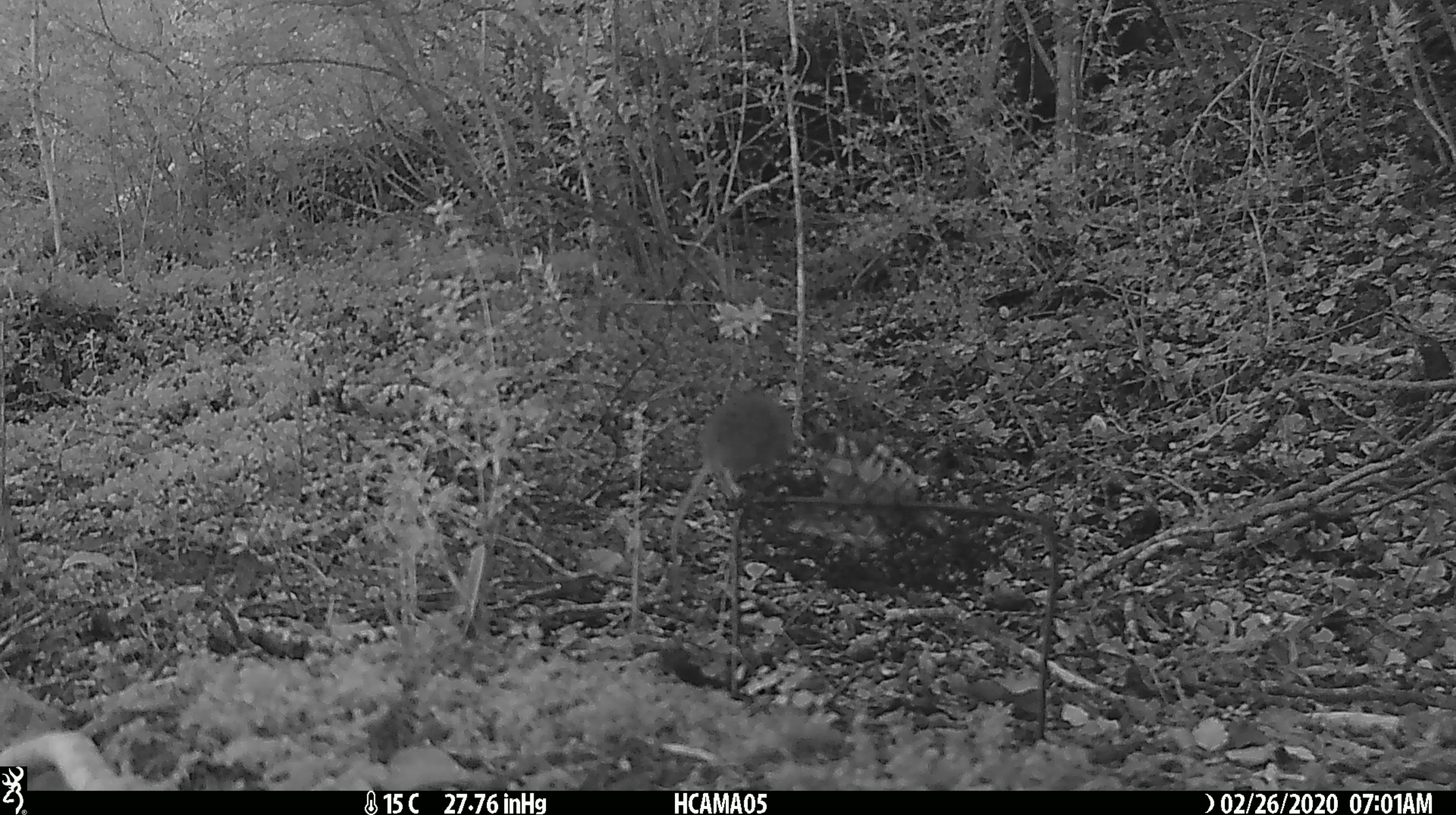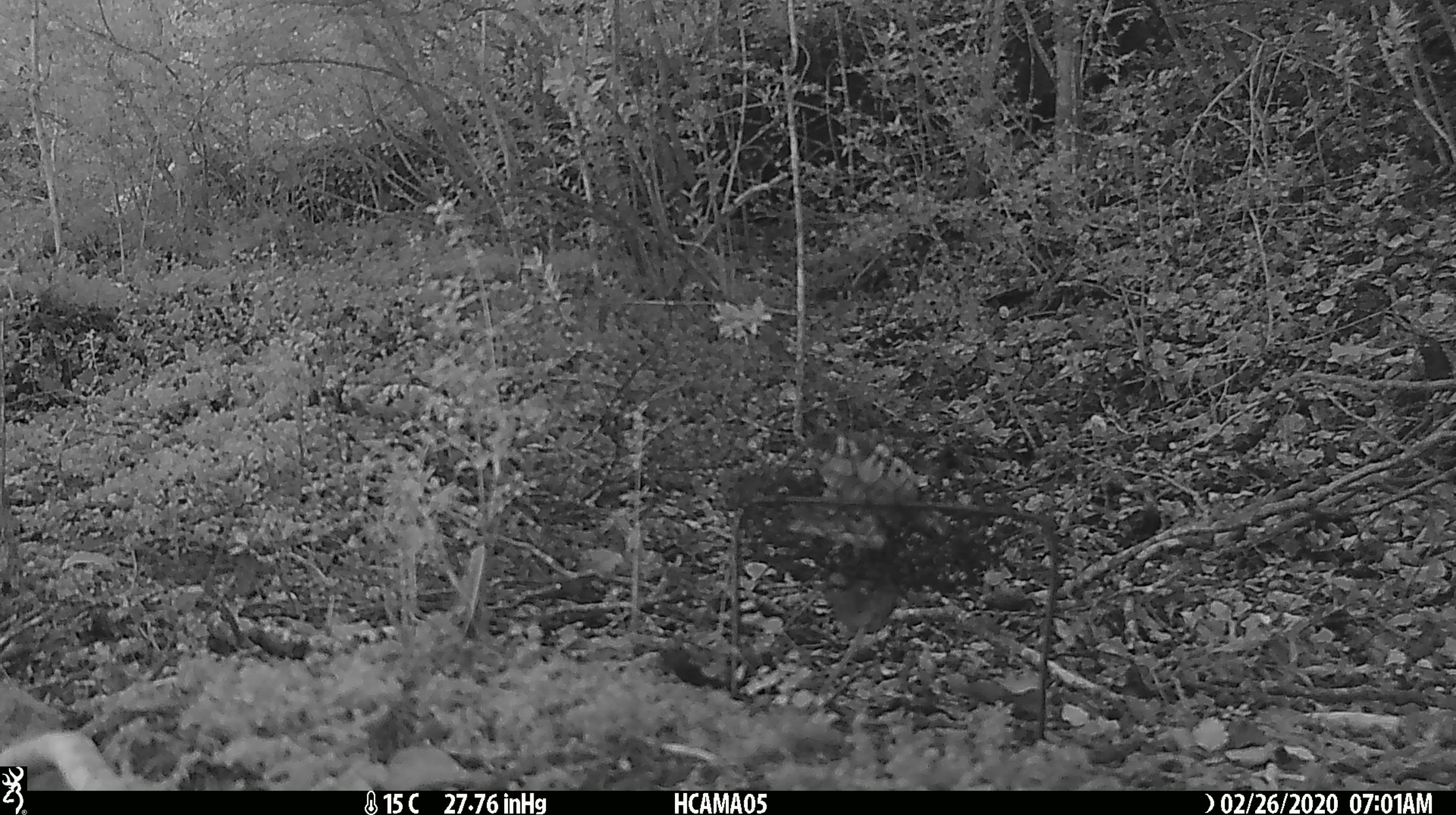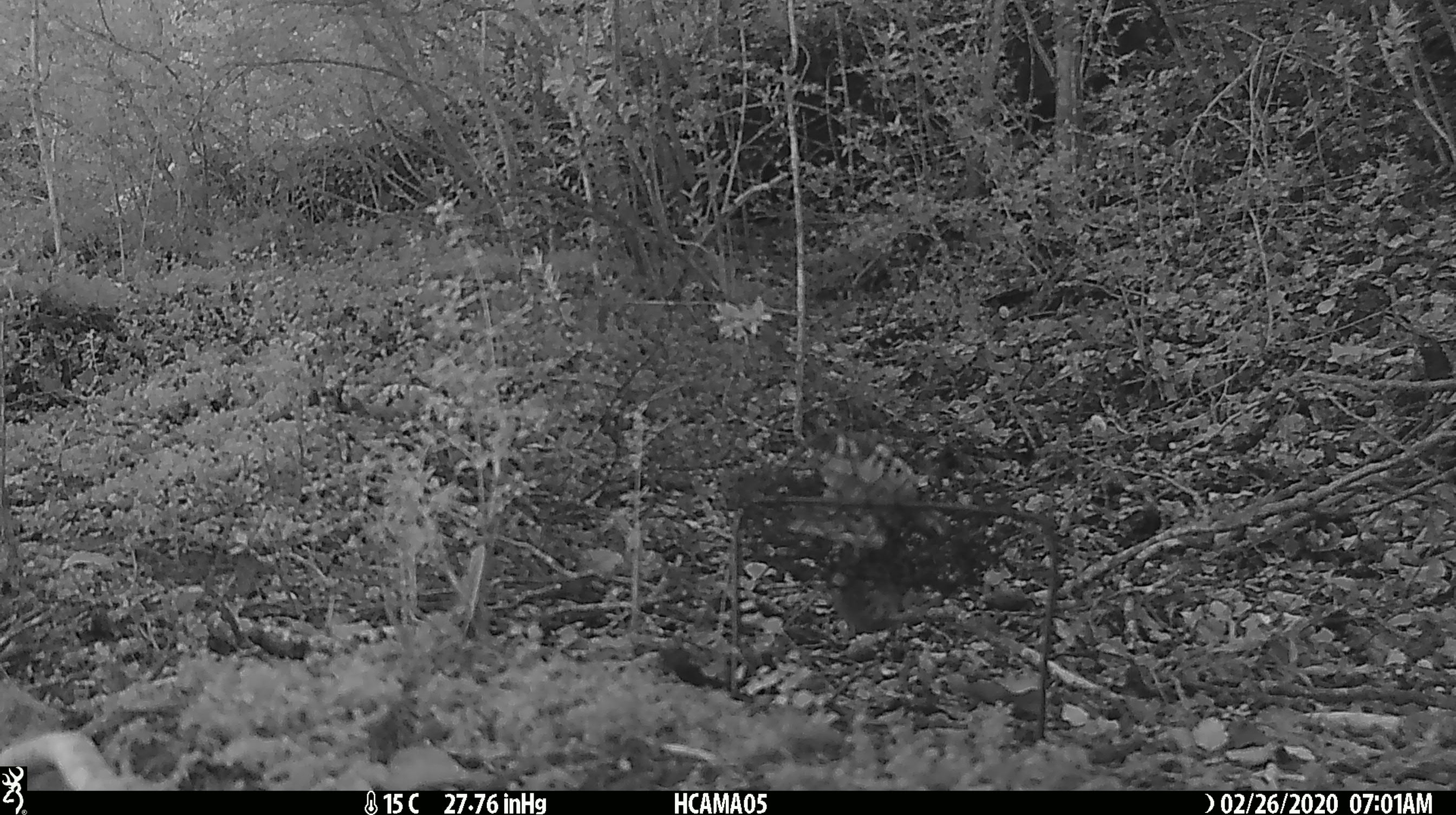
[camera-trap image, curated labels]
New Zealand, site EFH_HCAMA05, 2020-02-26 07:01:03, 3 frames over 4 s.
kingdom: Animalia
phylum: Chordata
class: Mammalia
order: Rodentia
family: Muridae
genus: Mus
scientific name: Mus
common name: mouse